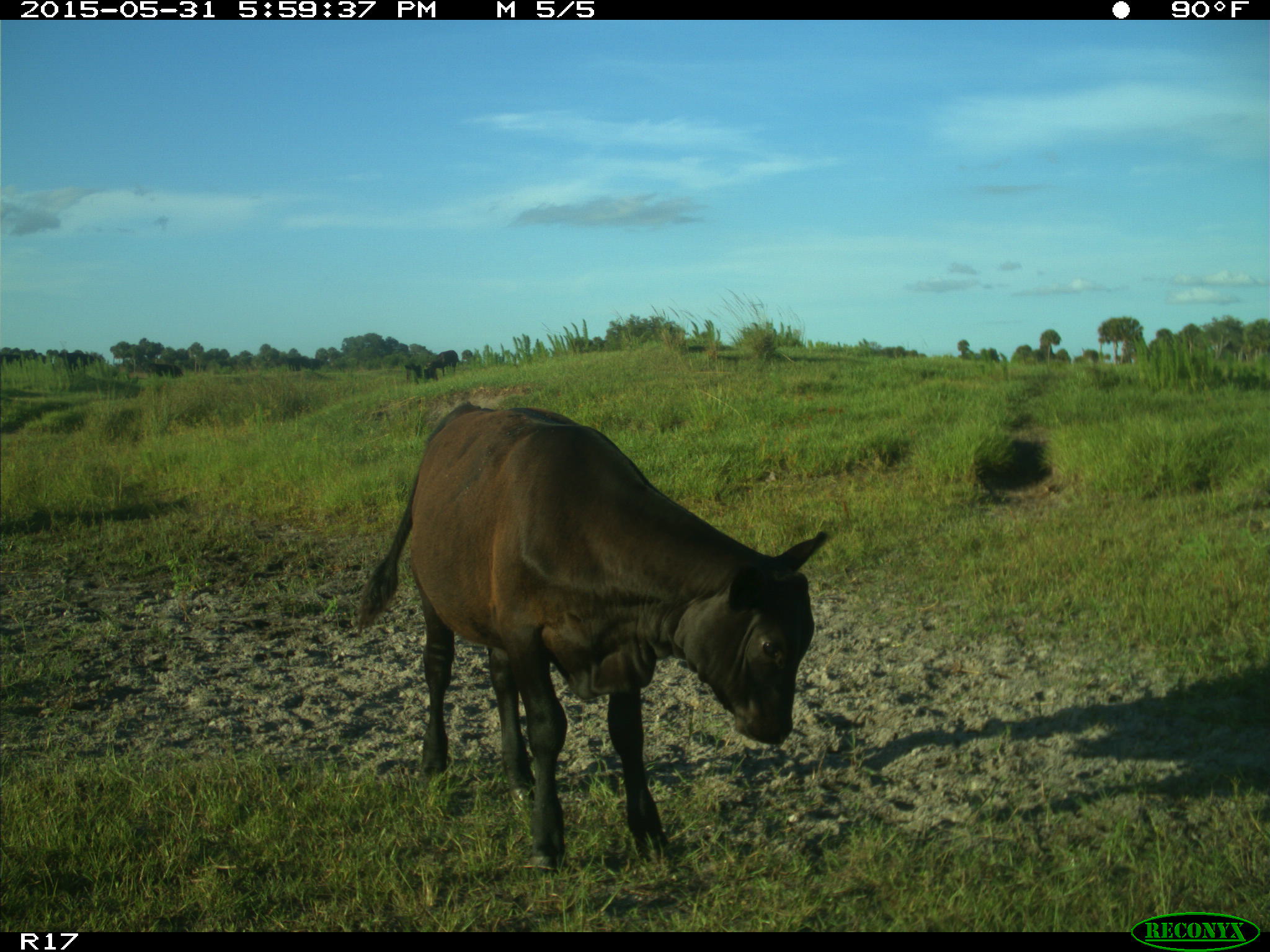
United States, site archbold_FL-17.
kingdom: Animalia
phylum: Chordata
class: Mammalia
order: Artiodactyla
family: Bovidae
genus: Bos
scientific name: Bos taurus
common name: domestic cow